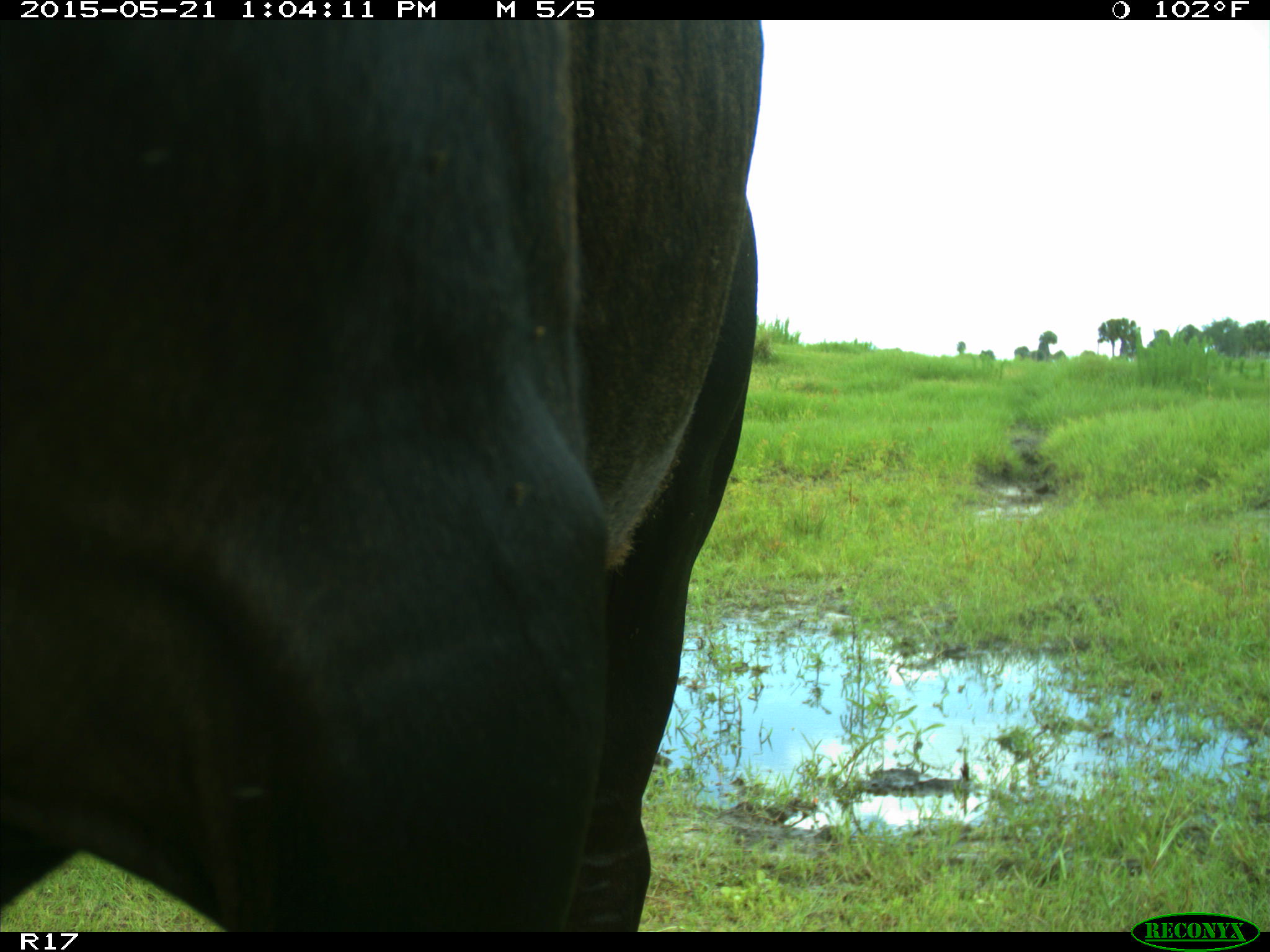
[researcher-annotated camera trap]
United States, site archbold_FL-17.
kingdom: Animalia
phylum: Chordata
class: Mammalia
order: Artiodactyla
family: Bovidae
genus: Bos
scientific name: Bos taurus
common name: domestic cow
Bos taurus (domestic cow).